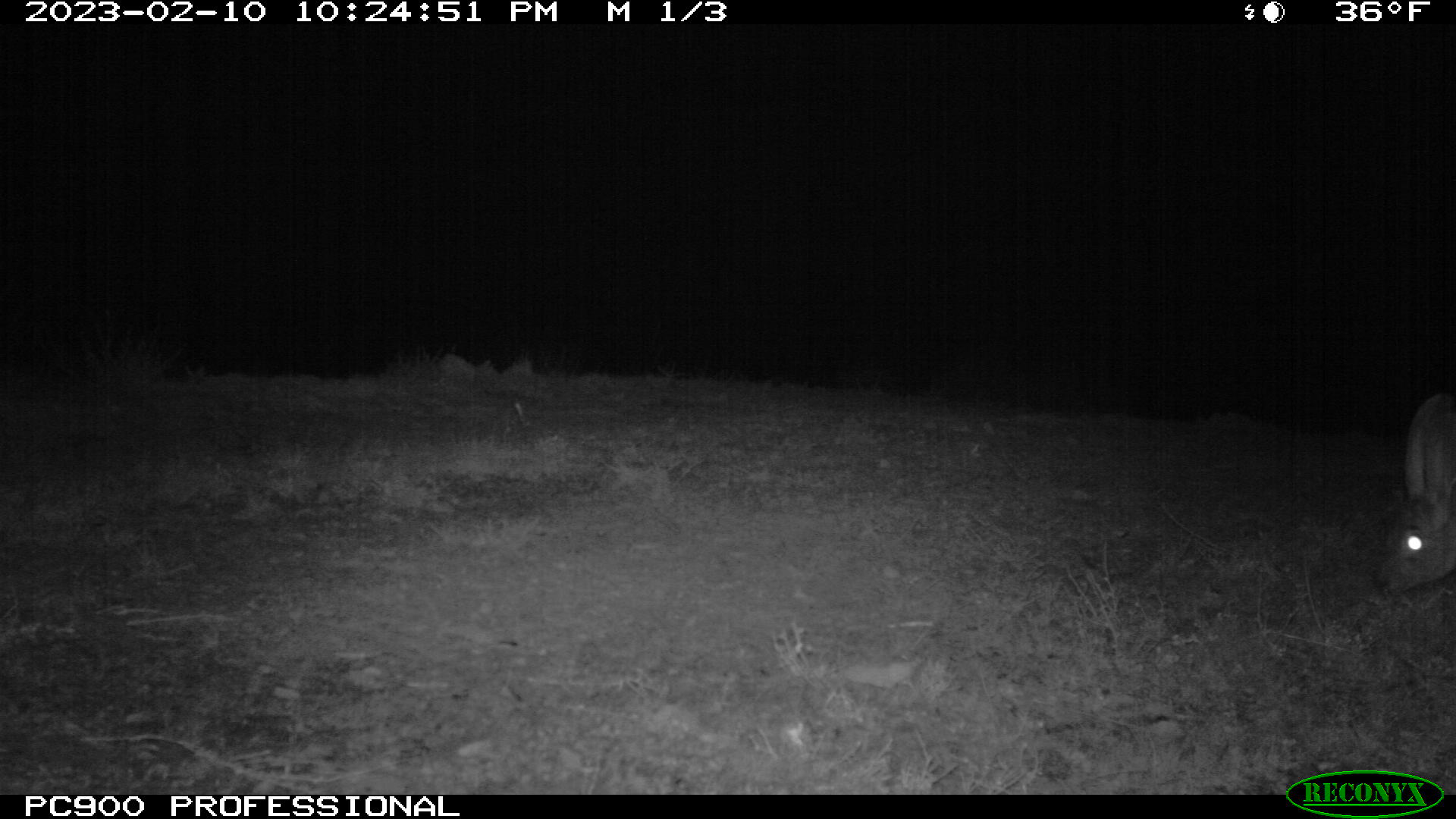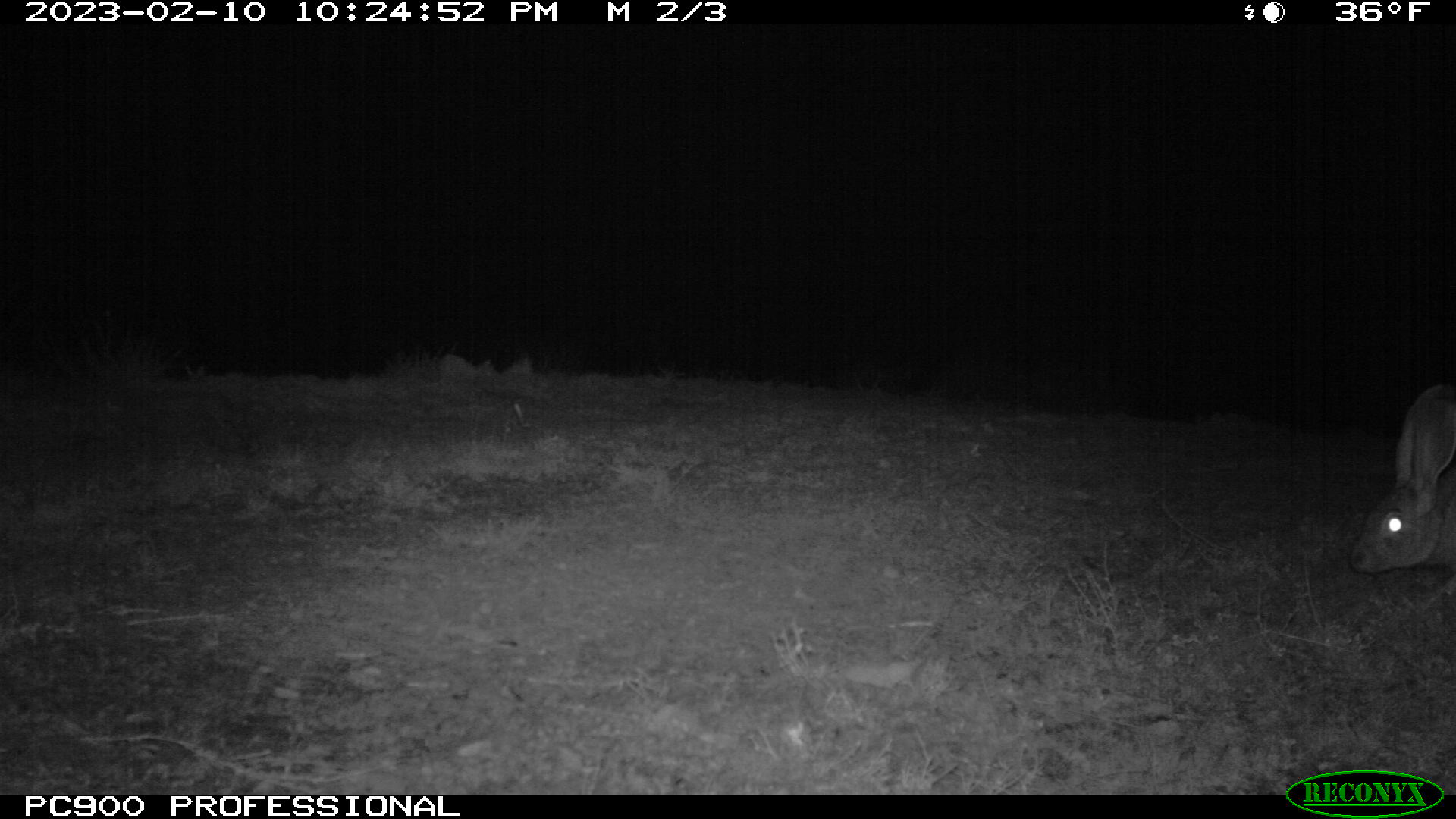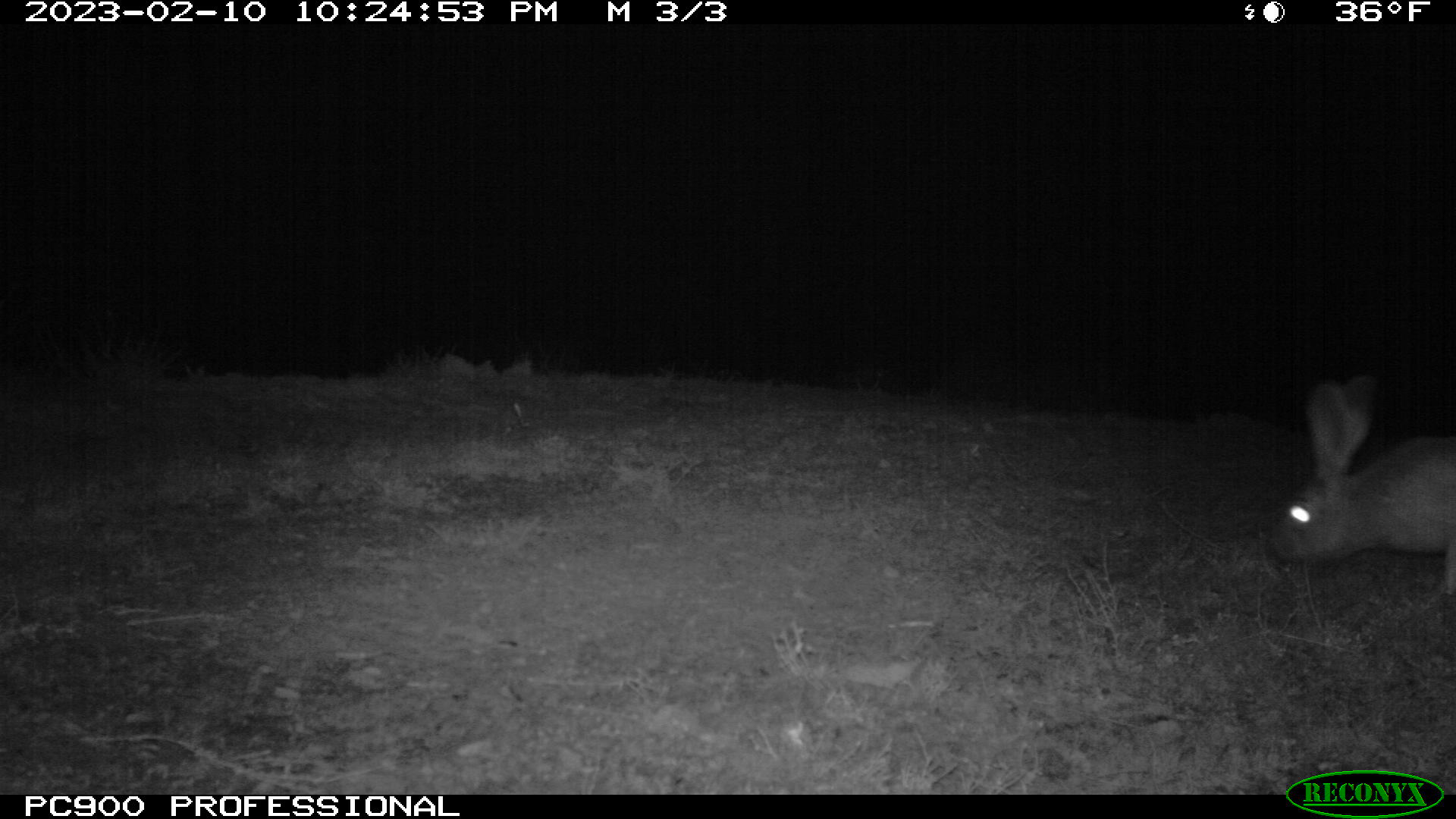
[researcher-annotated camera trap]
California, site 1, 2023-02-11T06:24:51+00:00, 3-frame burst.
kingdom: Animalia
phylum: Chordata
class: Mammalia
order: Lagomorpha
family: Leporidae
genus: Lepus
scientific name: Lepus californicus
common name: black-tailed jackrabbit